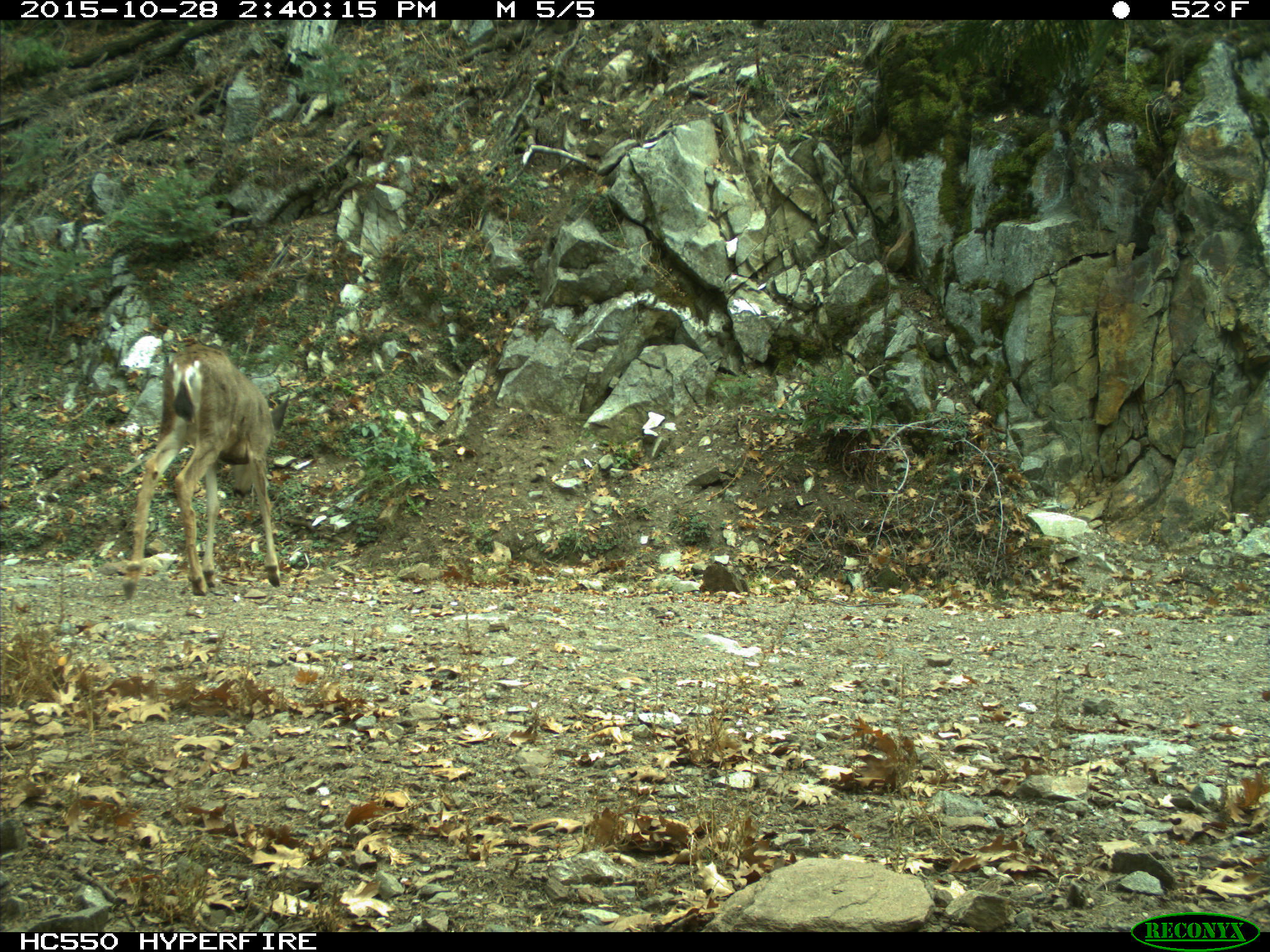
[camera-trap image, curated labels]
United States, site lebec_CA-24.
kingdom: Animalia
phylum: Chordata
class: Mammalia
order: Artiodactyla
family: Cervidae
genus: Odocoileus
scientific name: Odocoileus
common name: deer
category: unidentified deer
Unidentified deer (deer) (Odocoileus).